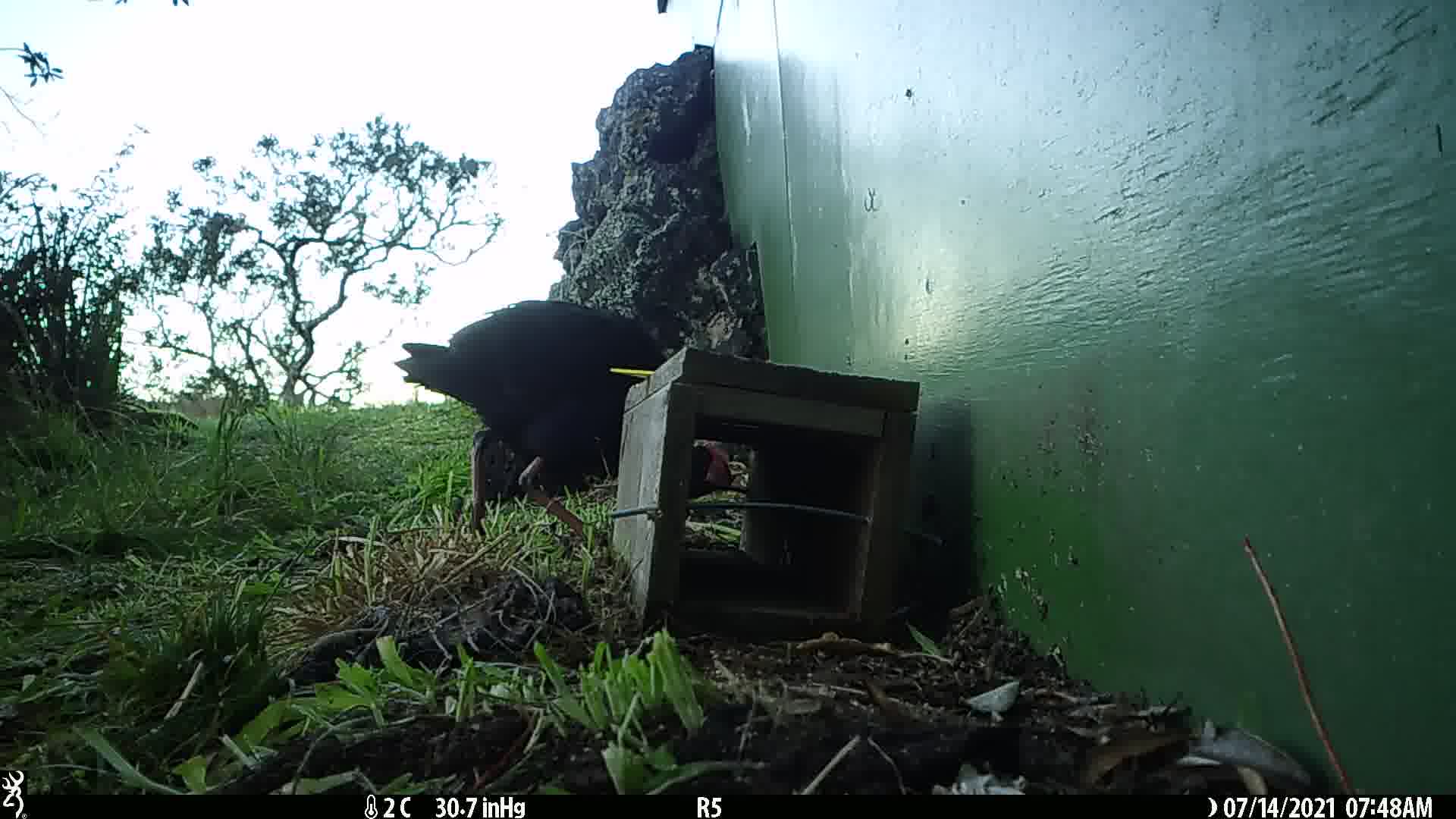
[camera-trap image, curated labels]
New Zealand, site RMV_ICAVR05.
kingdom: Animalia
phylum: Chordata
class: Aves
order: Gruiformes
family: Rallidae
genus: Porphyrio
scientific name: Porphyrio melanotus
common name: australasian swamphen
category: pukeko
Pukeko (australasian swamphen) (Porphyrio melanotus).